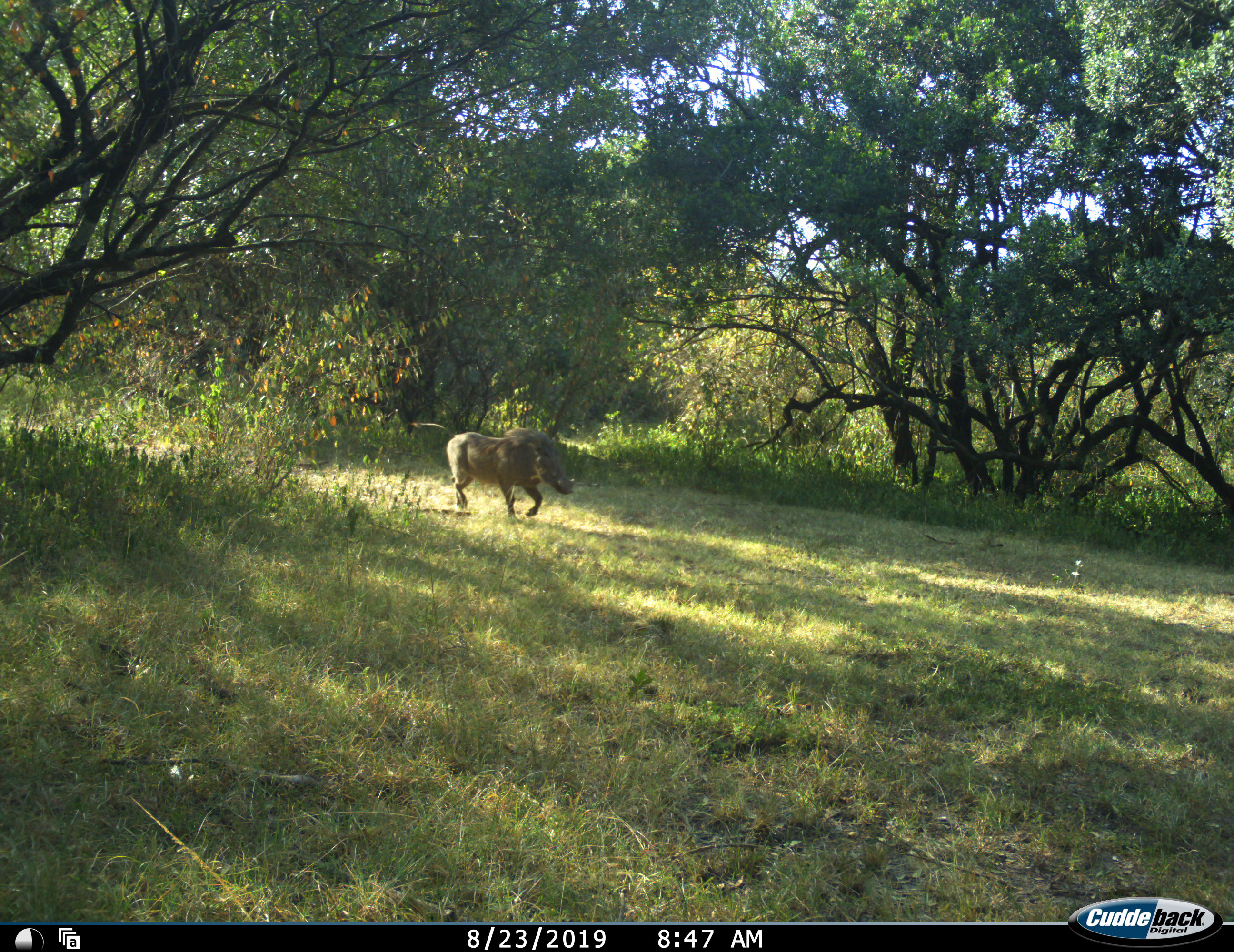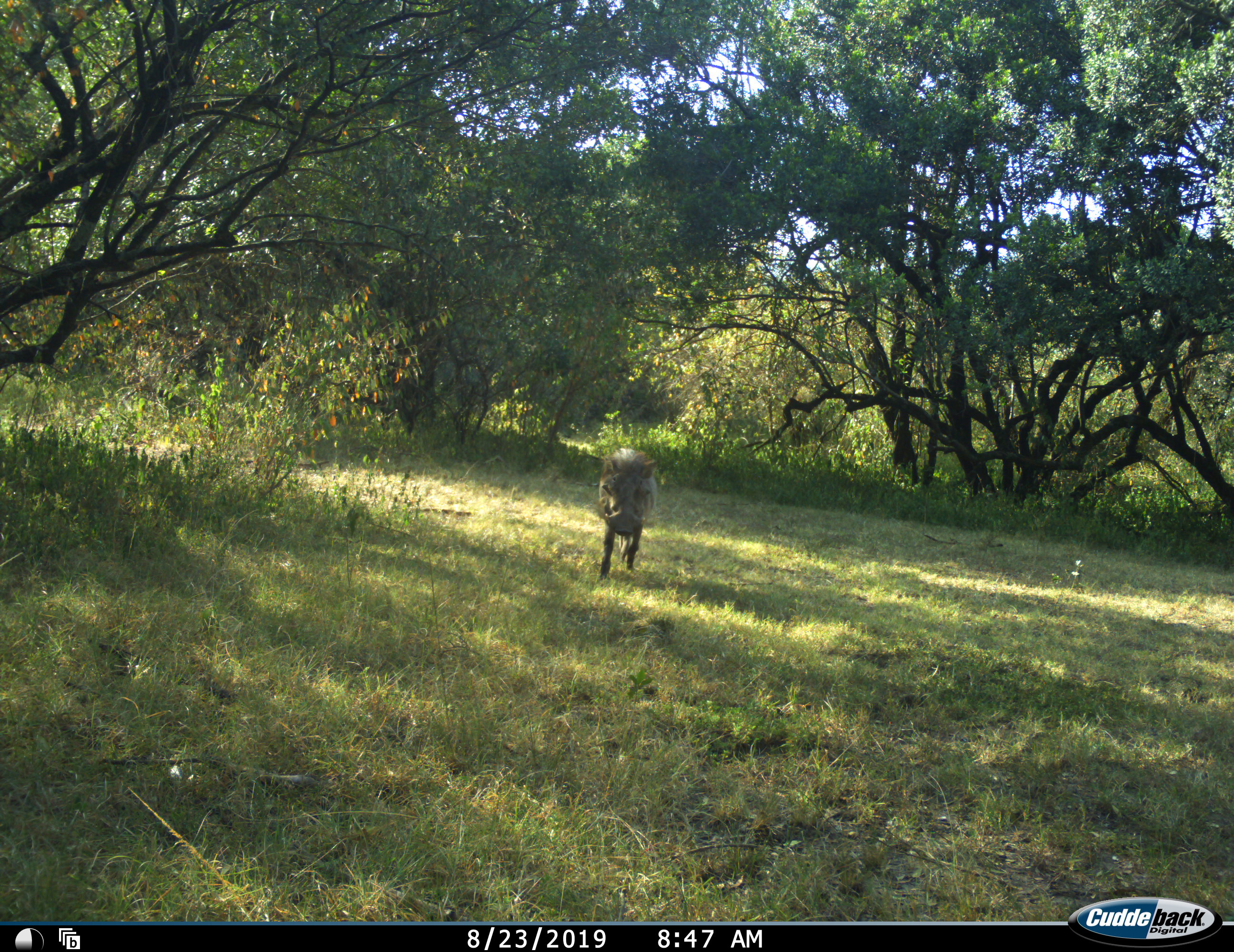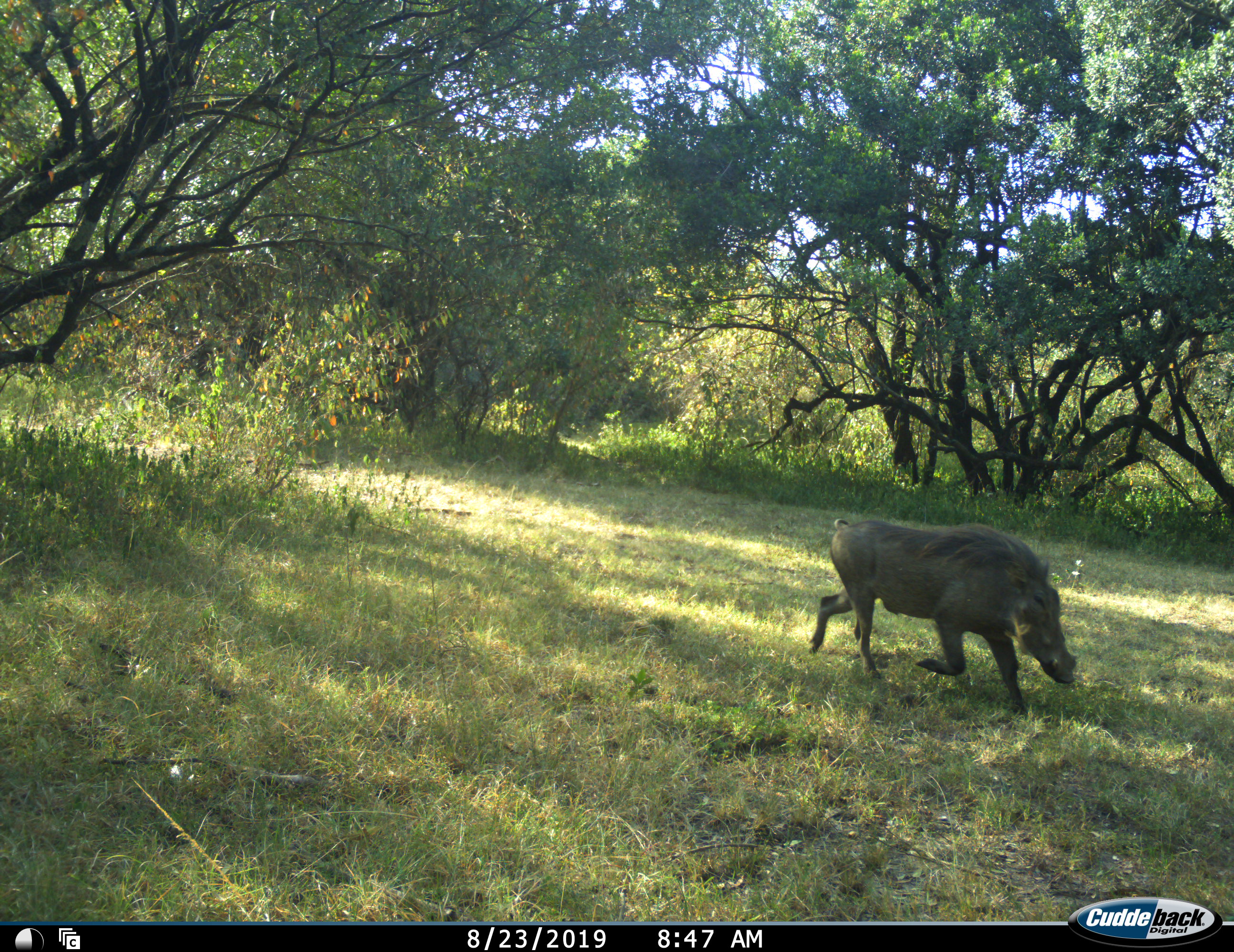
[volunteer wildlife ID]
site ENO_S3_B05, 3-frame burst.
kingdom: Animalia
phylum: Chordata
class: Mammalia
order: Artiodactyla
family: Suidae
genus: Phacochoerus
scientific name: Phacochoerus africanus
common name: warthog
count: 1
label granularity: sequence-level